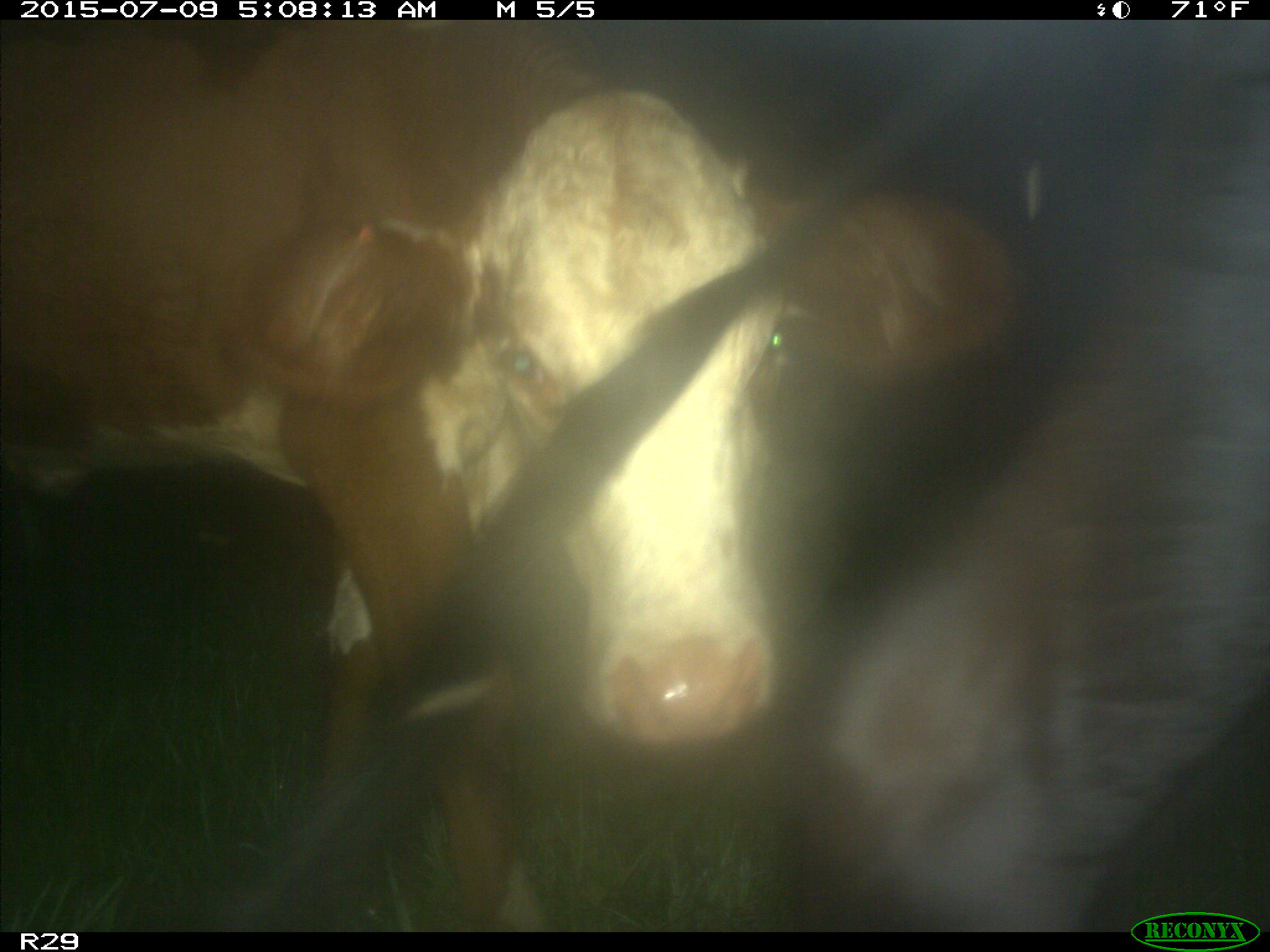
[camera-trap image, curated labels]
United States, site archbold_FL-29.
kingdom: Animalia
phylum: Chordata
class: Mammalia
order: Artiodactyla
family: Bovidae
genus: Bos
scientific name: Bos taurus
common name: domestic cow